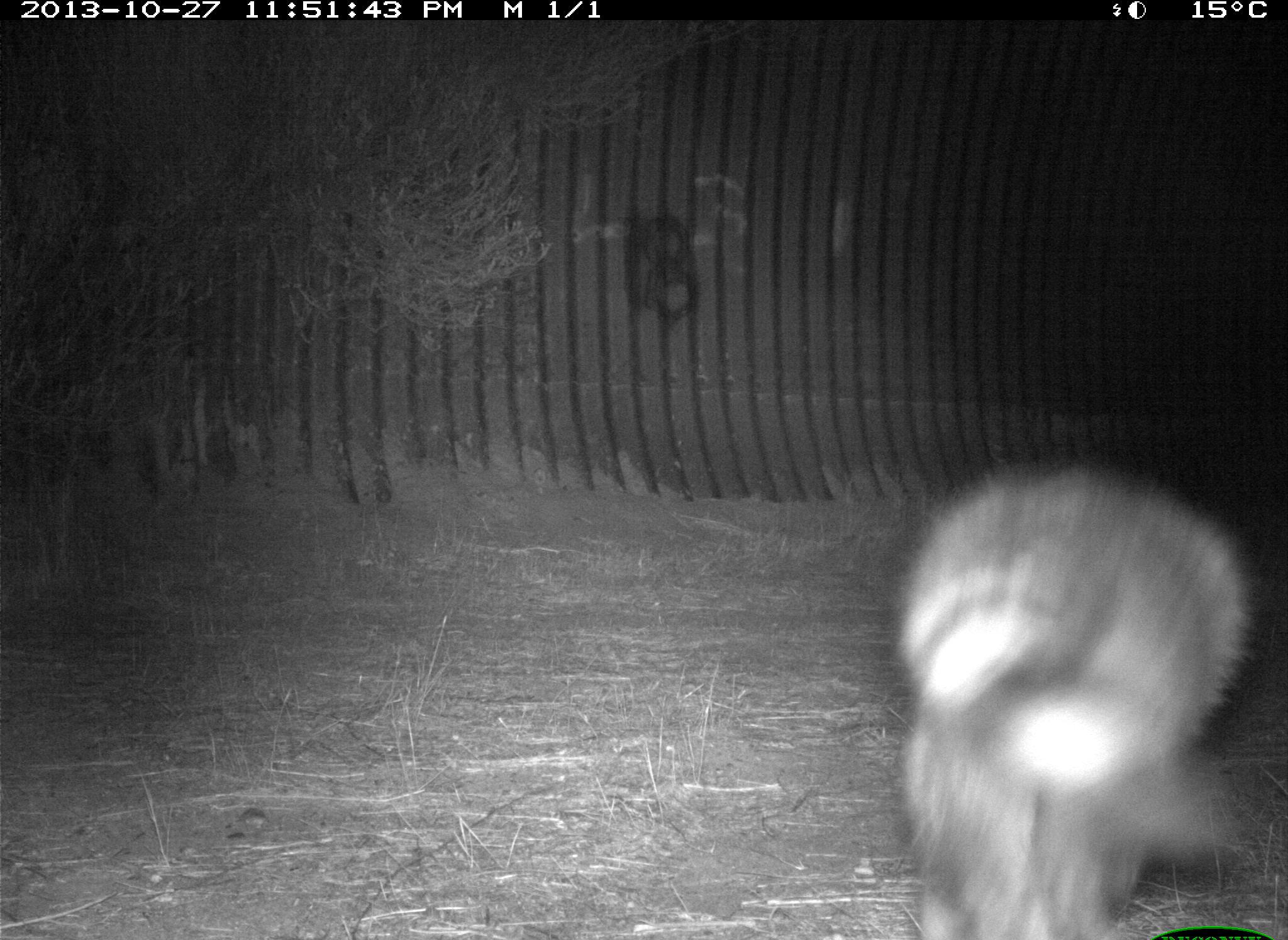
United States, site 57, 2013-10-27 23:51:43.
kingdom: Animalia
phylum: Chordata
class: Mammalia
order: Carnivora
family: Procyonidae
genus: Procyon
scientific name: Procyon lotor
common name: raccoon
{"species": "raccoon (Procyon lotor)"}